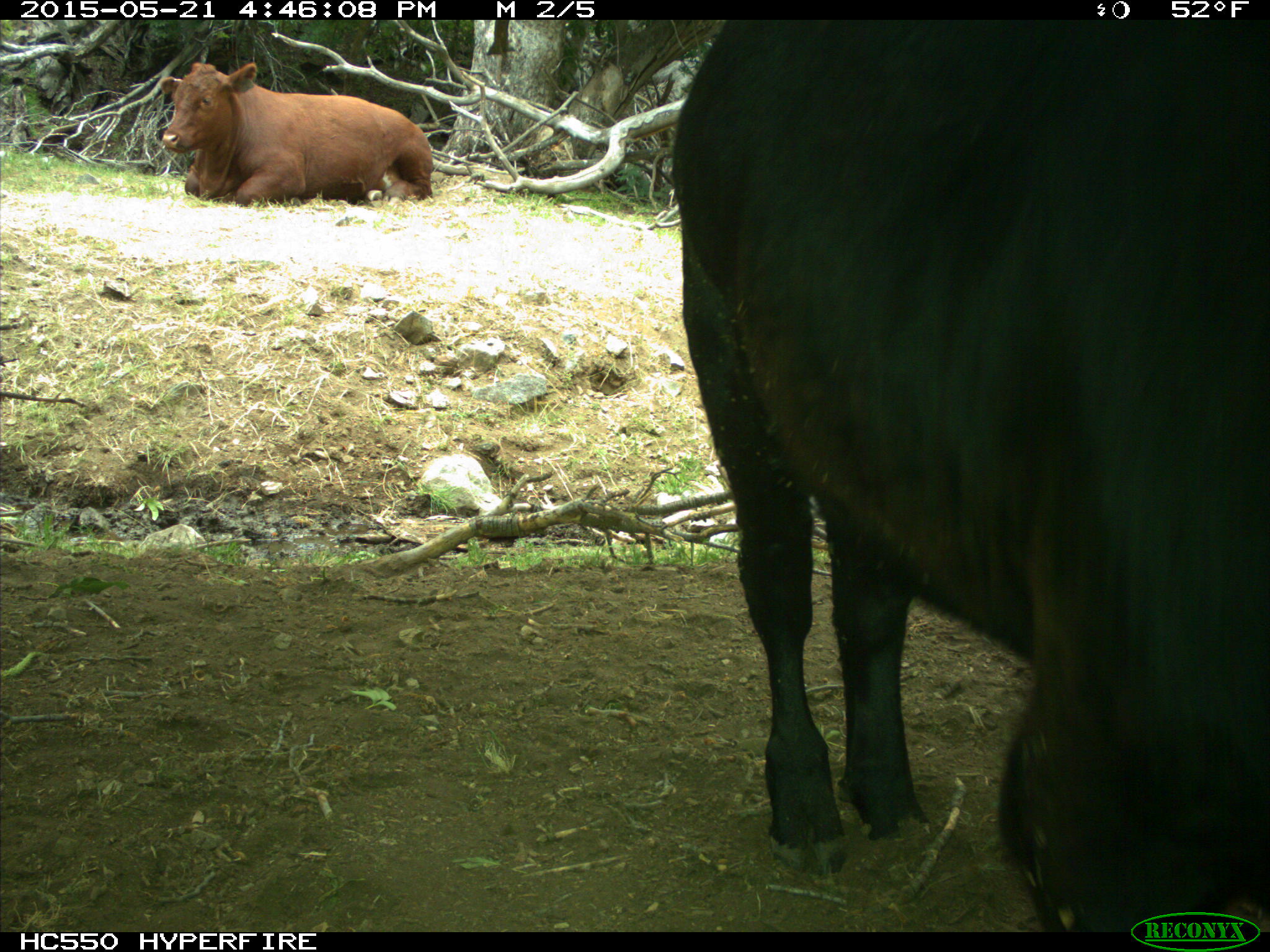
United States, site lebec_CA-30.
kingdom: Animalia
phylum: Chordata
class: Mammalia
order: Artiodactyla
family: Bovidae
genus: Bos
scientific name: Bos taurus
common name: domestic cow